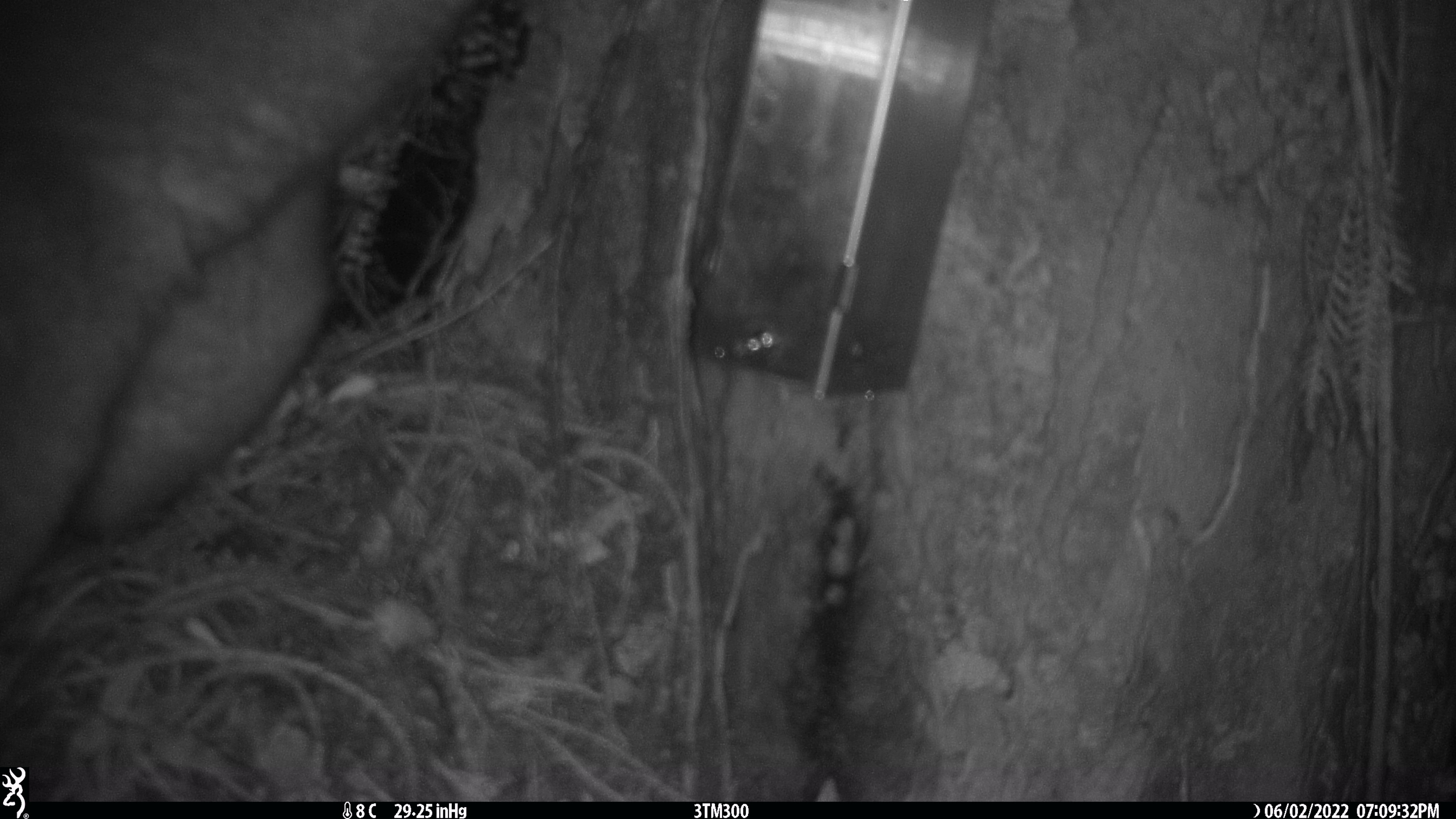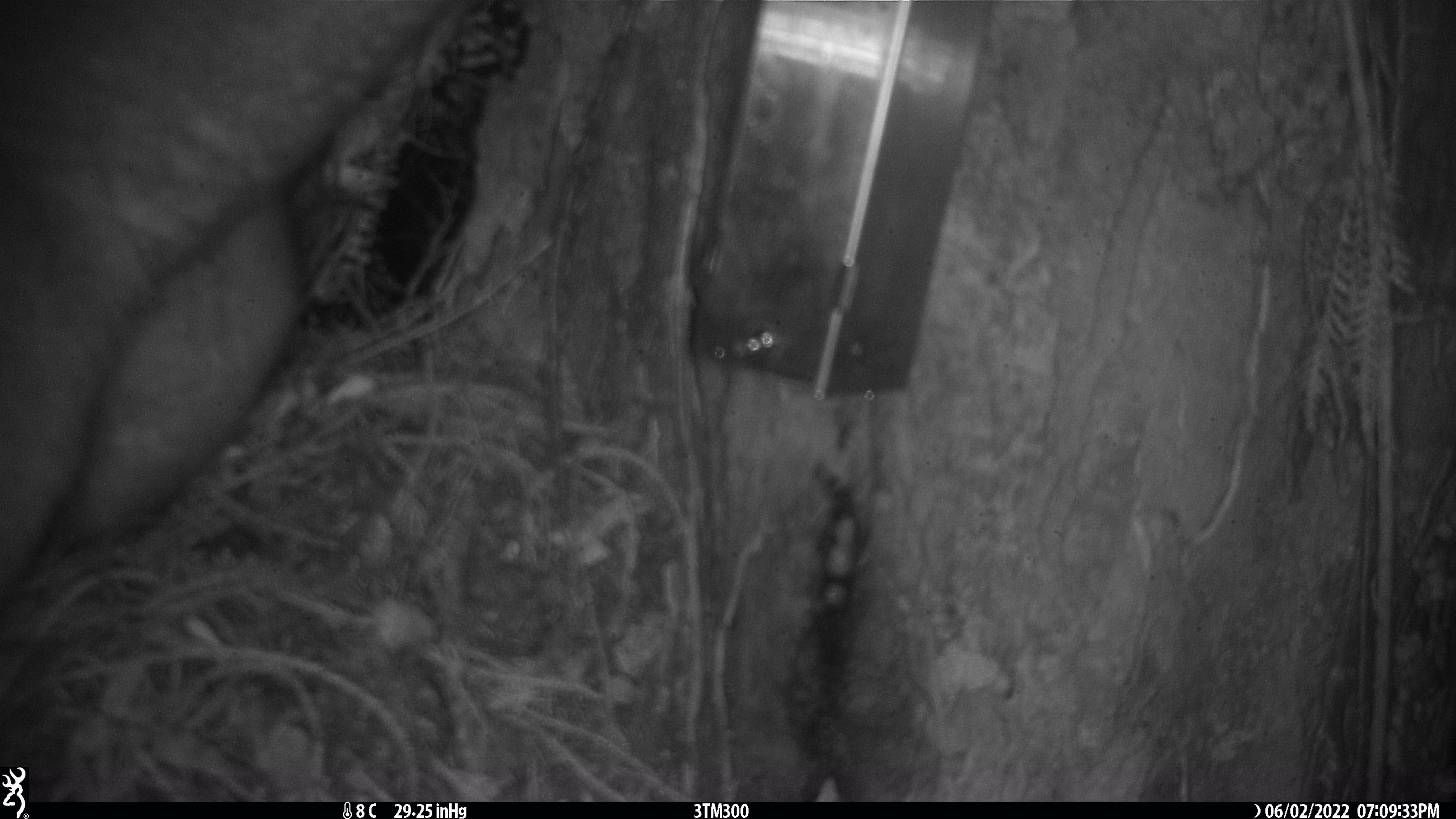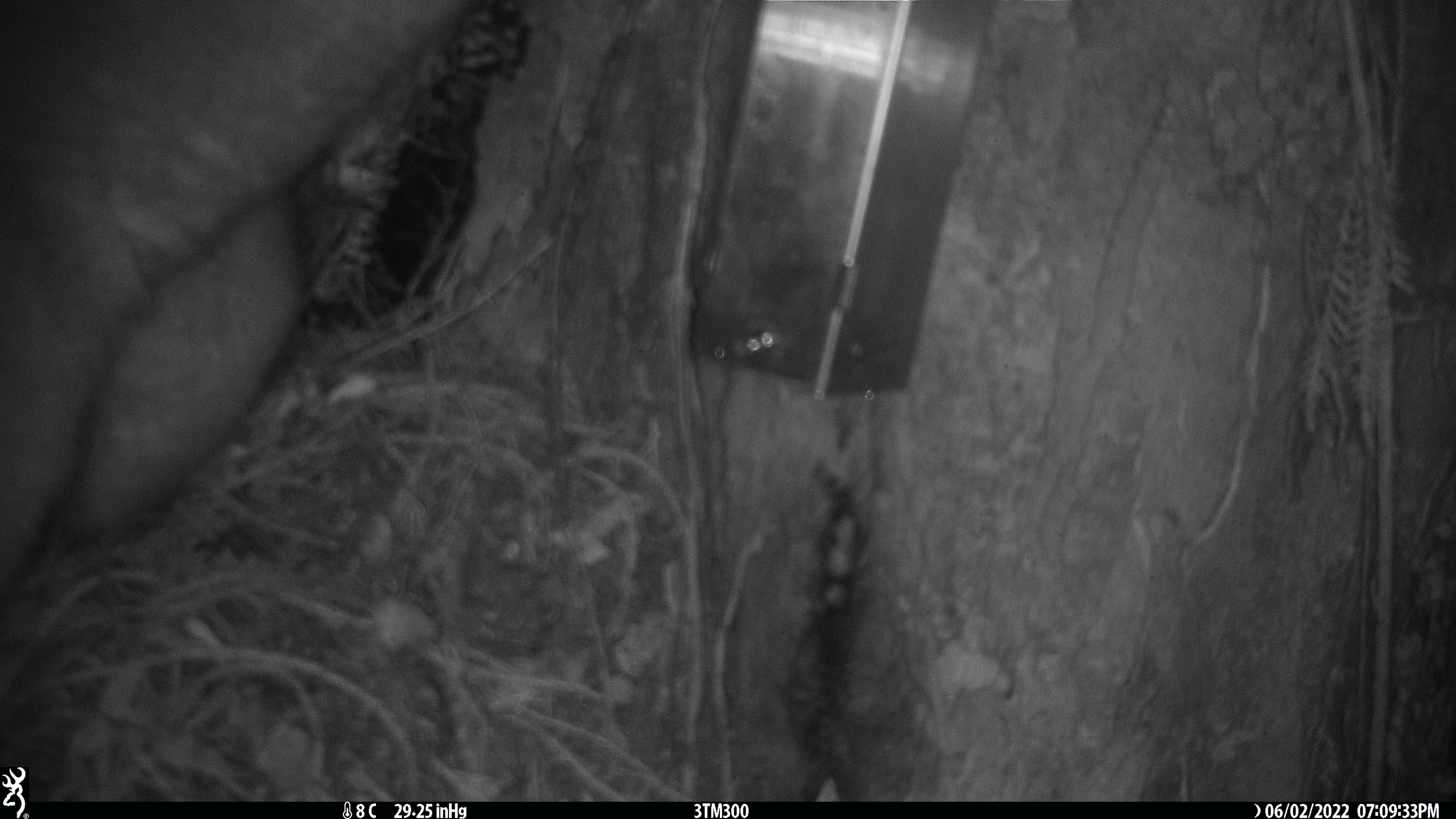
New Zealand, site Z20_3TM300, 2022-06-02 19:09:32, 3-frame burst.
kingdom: Animalia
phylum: Chordata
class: Mammalia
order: Diprotodontia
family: Phalangeridae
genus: Trichosurus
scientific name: Trichosurus vulpecula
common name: common brushtail possum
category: possum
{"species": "possum (common brushtail possum) (Trichosurus vulpecula)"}